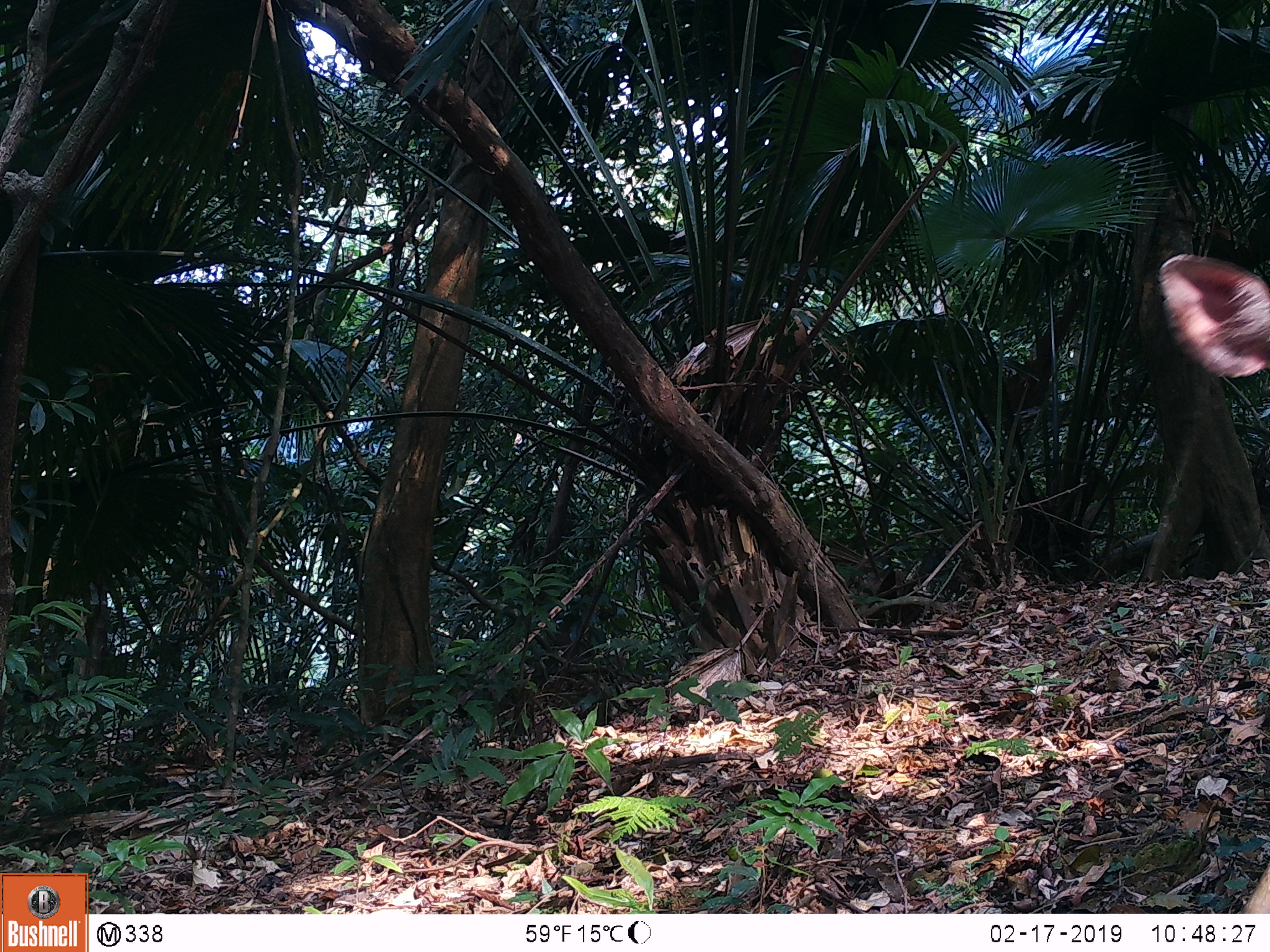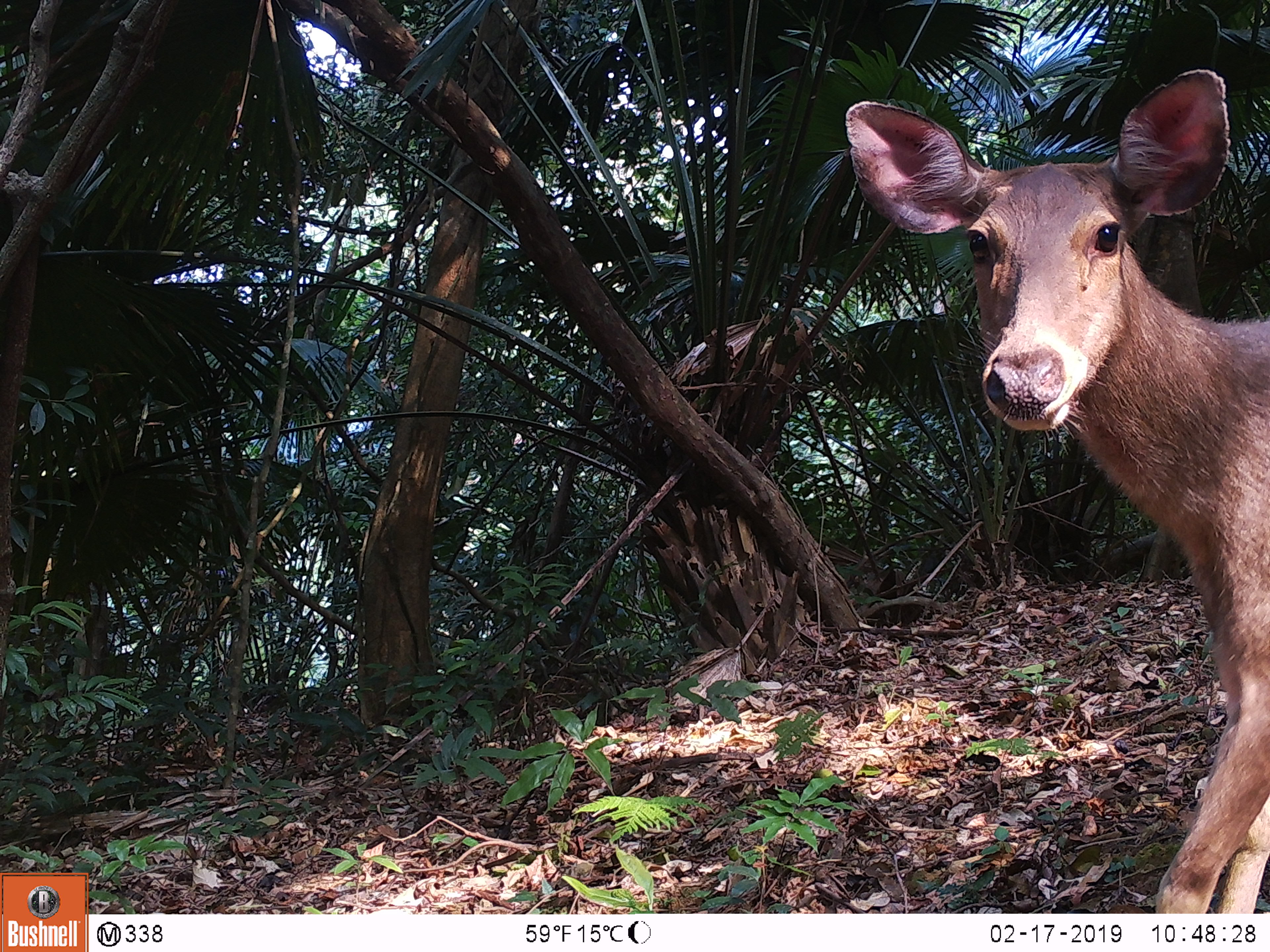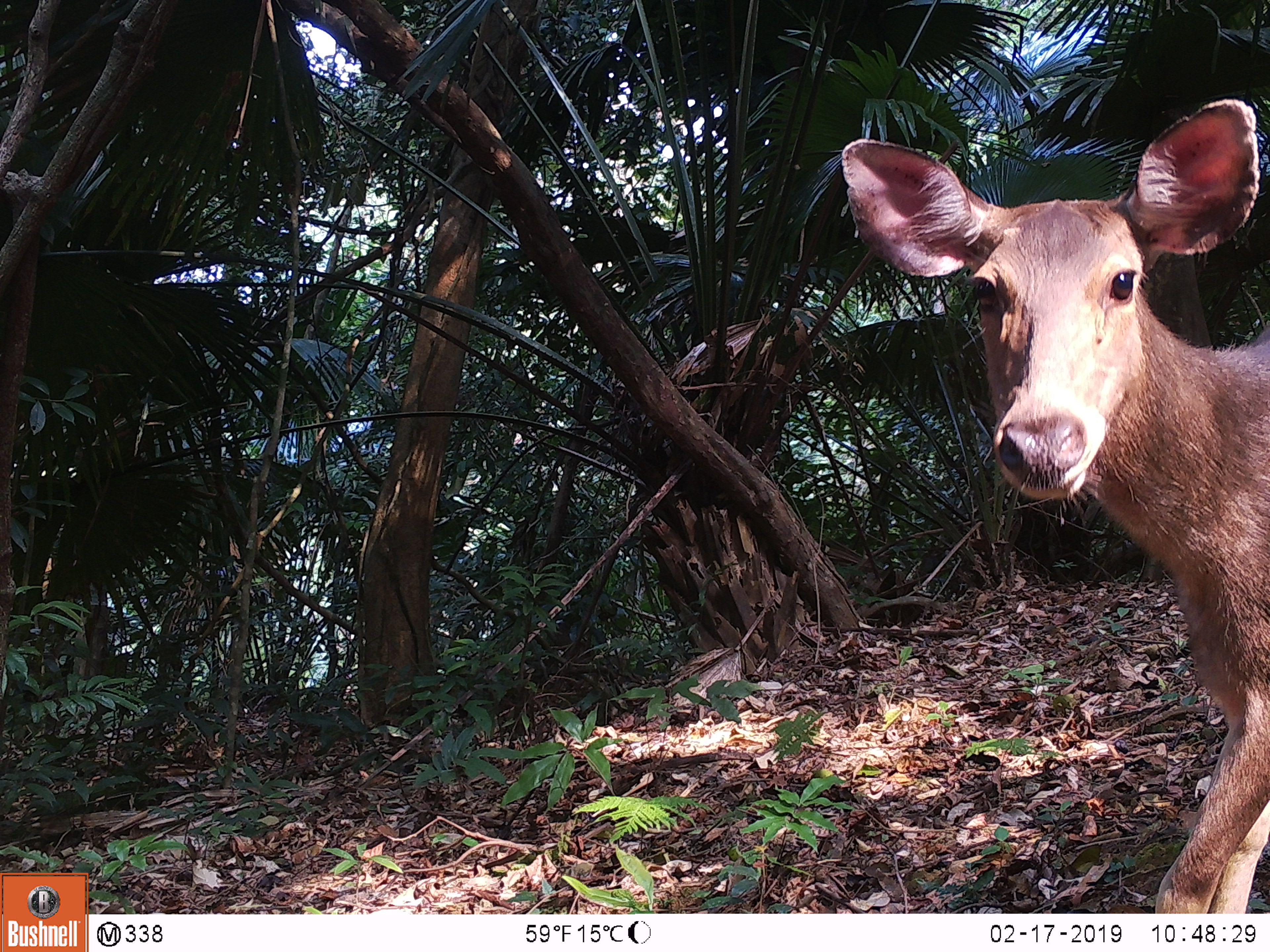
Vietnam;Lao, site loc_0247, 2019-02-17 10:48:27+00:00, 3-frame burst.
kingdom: Animalia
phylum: Chordata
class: Mammalia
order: Artiodactyla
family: Cervidae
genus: Rusa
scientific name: Rusa unicolor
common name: sambar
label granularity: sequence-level